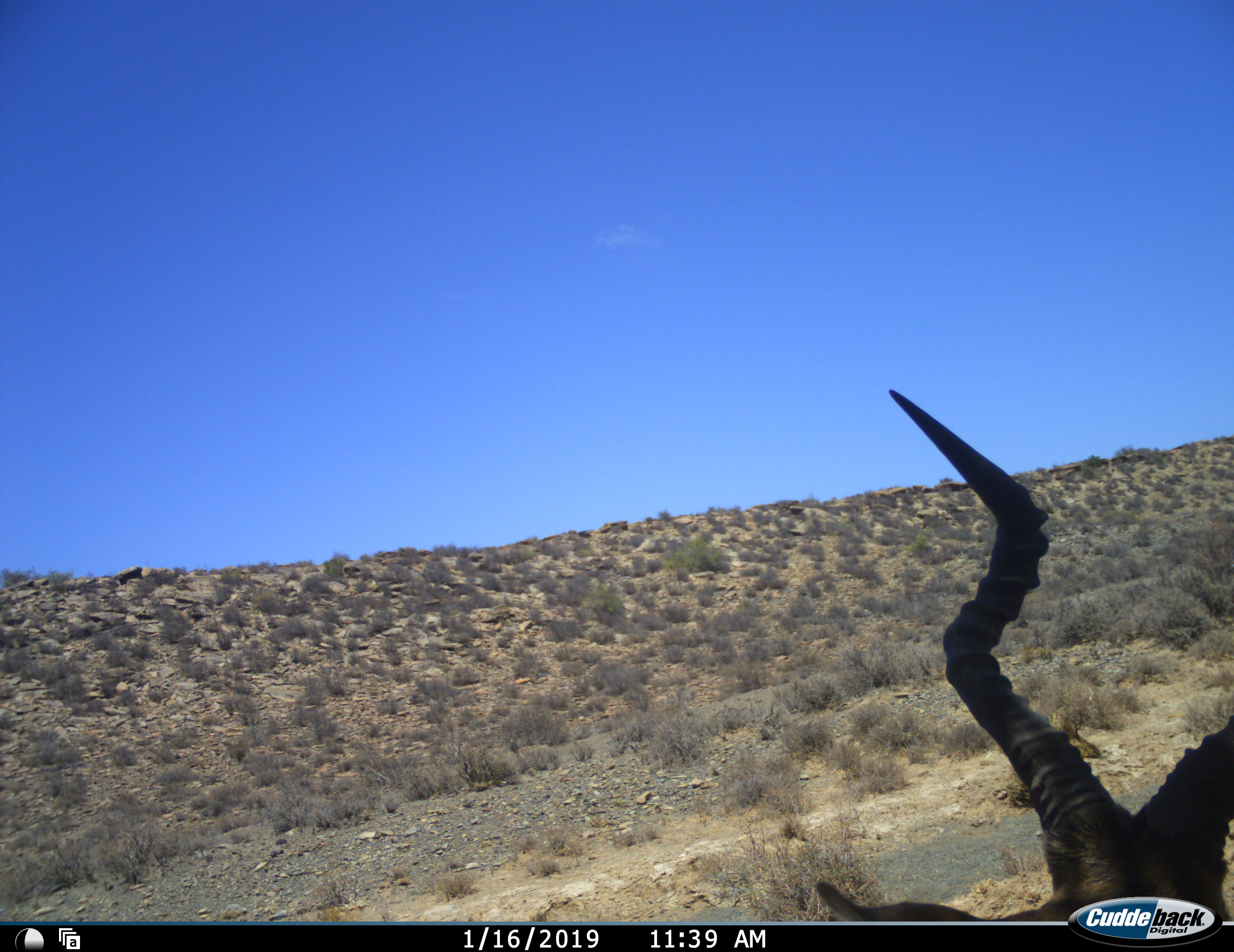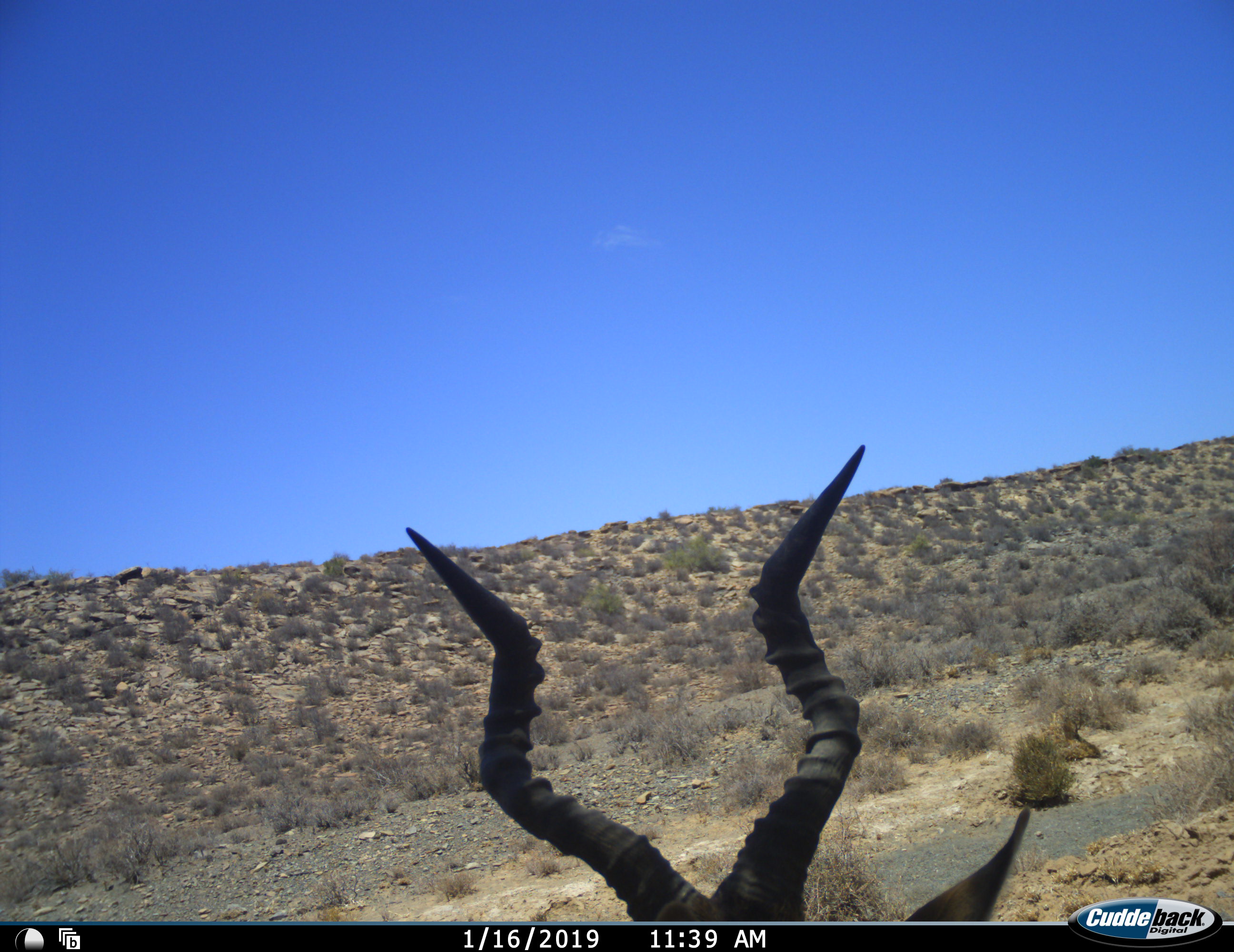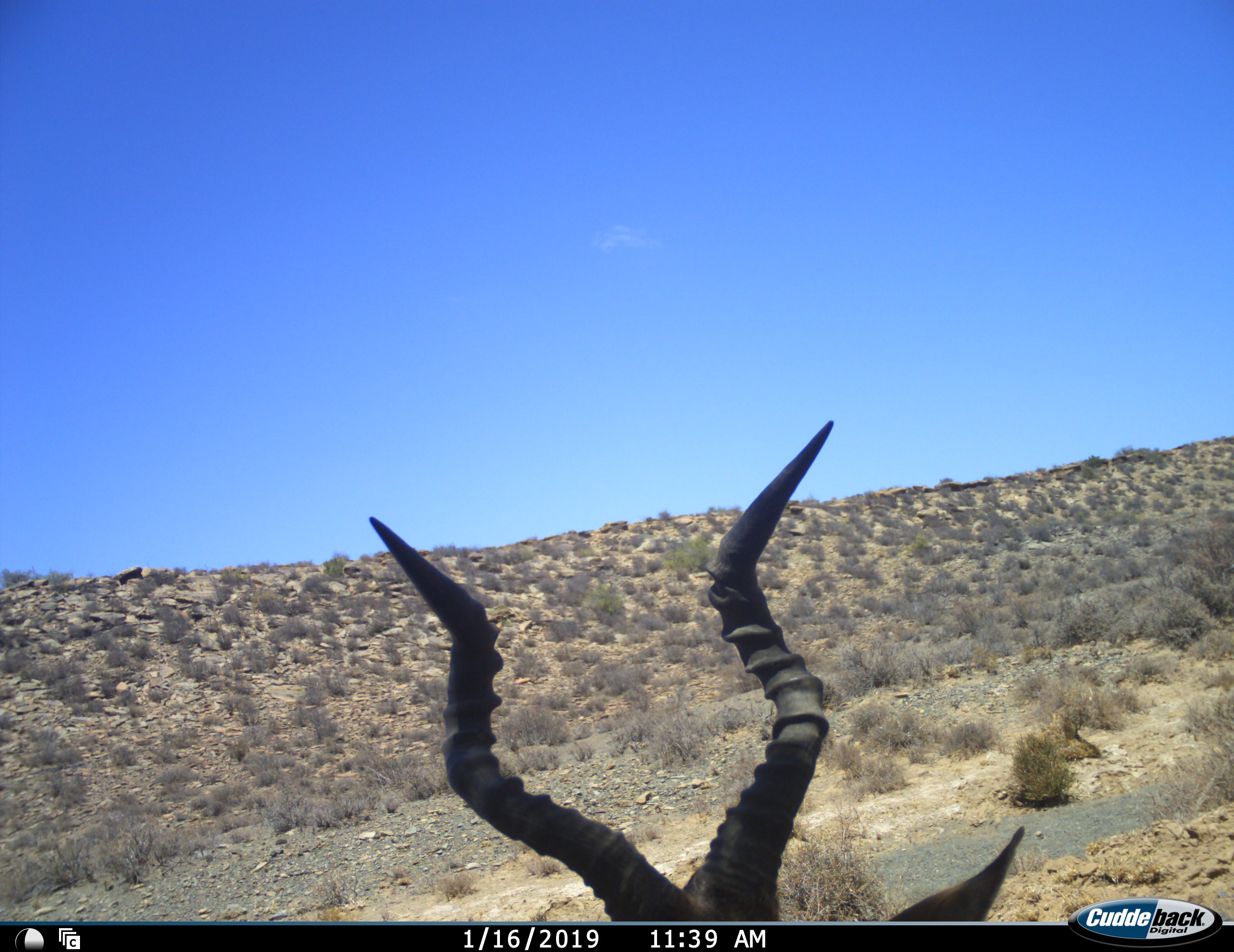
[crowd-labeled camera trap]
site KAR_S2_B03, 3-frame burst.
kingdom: Animalia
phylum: Chordata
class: Mammalia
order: Artiodactyla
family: Bovidae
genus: Alcelaphus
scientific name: Alcelaphus buselaphus caama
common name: red hartebeest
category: hartebeestred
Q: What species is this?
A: Hartebeestred (red hartebeest) (Alcelaphus buselaphus caama).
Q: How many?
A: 1.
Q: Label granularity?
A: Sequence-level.